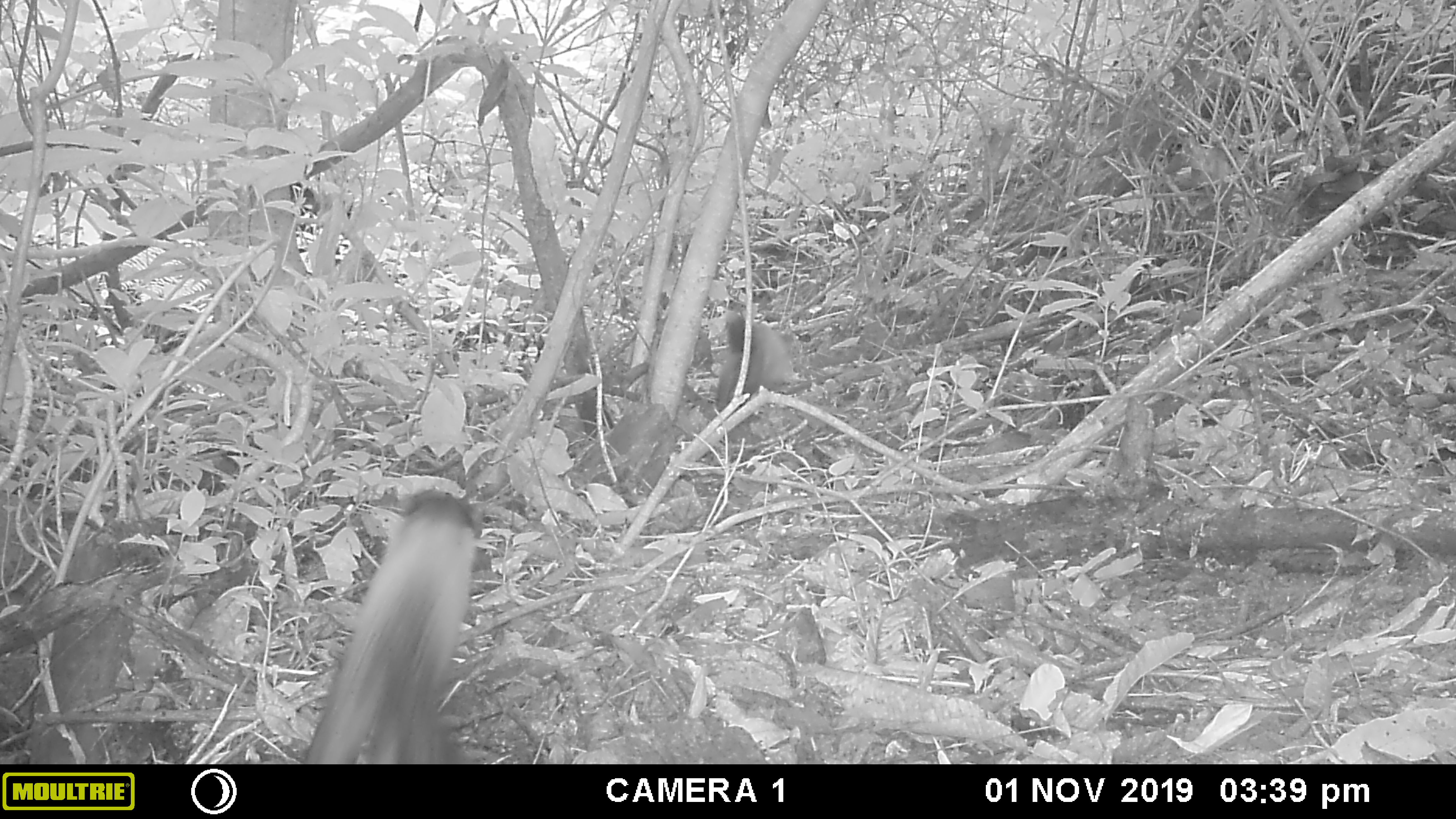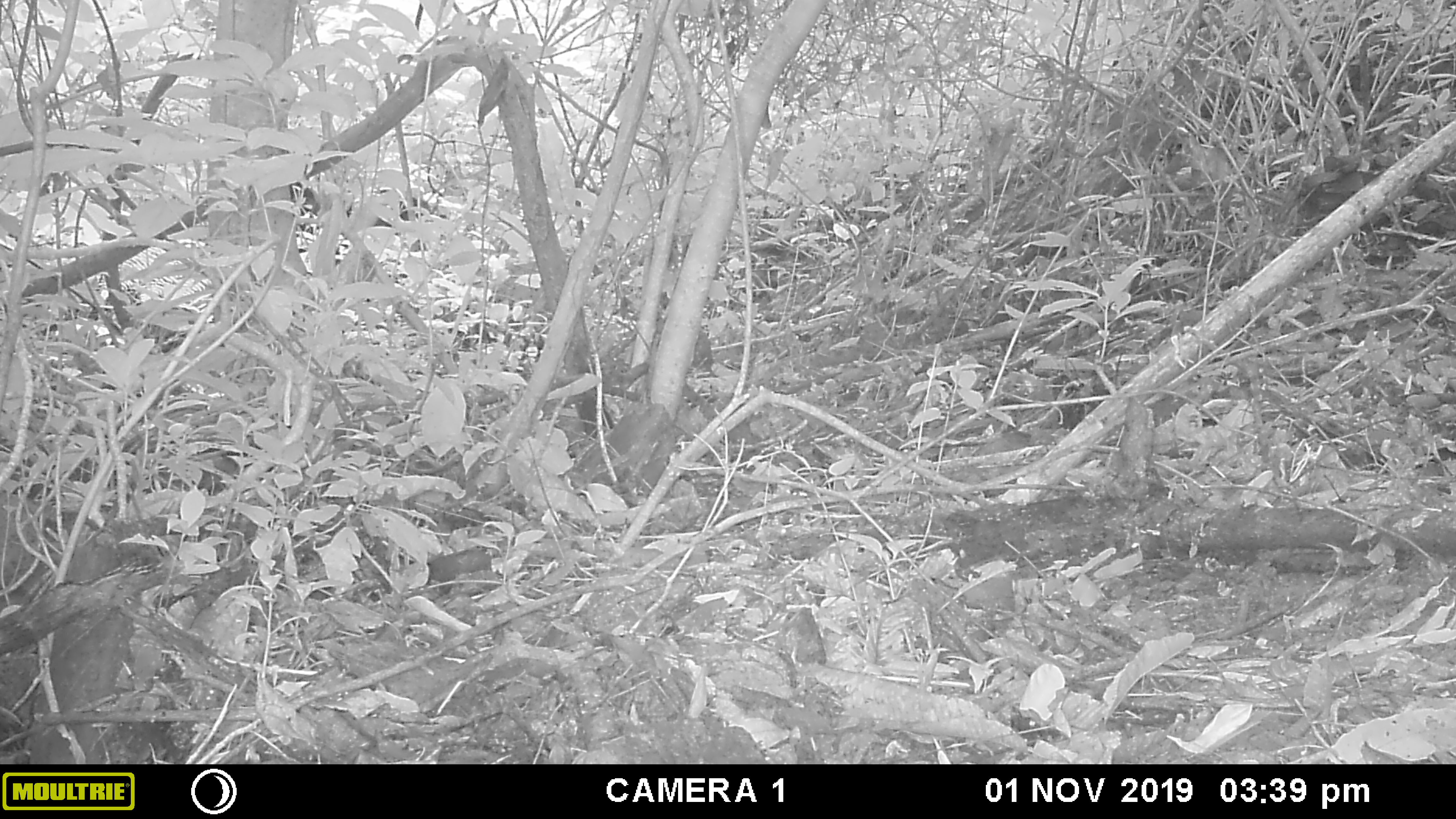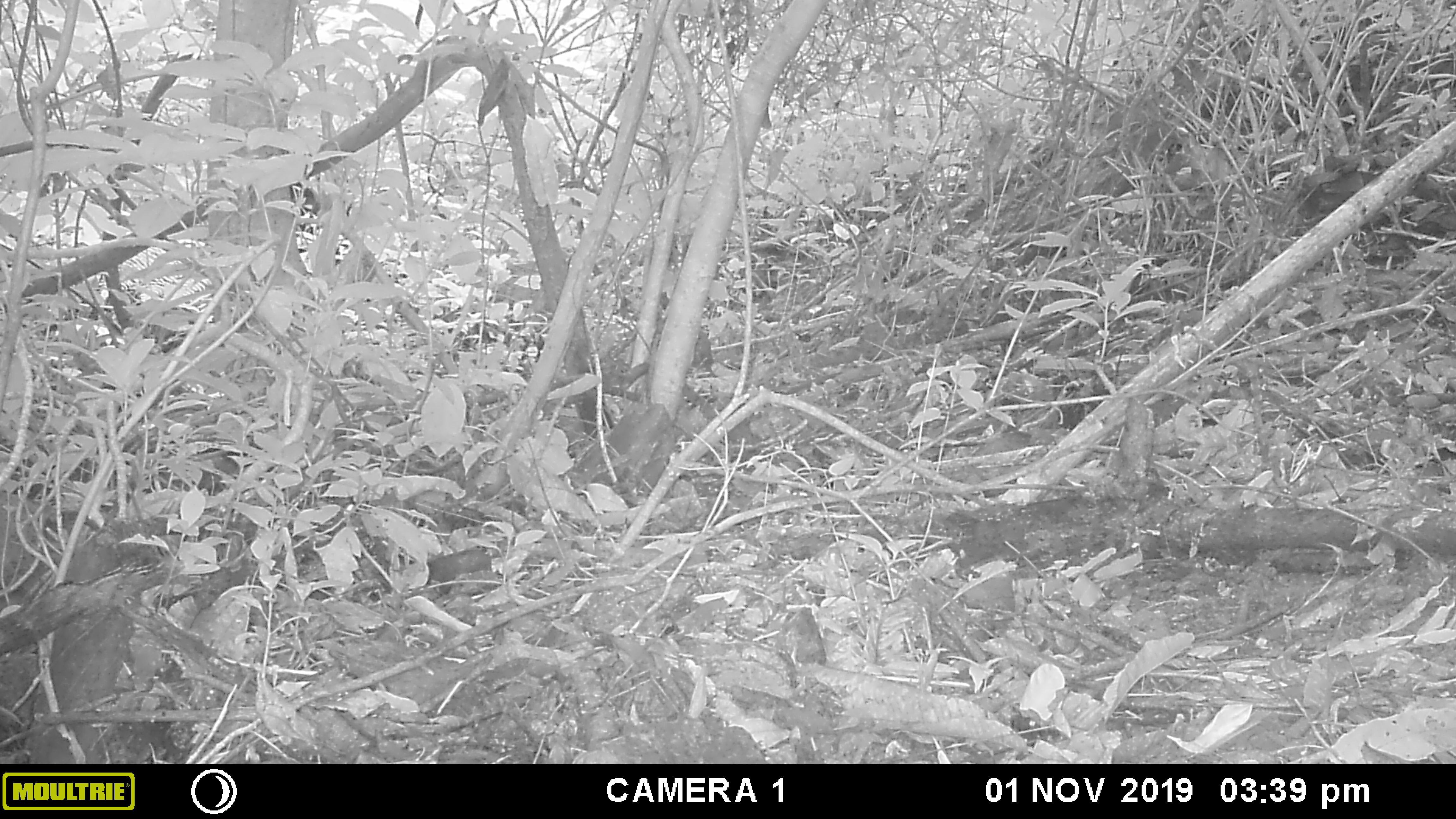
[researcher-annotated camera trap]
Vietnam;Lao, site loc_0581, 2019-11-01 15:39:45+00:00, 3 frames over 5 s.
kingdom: Animalia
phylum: Chordata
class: Mammalia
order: Carnivora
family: Mustelidae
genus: Martes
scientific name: Martes flavigula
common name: yellow-throated marten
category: yellow throated marten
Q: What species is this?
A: Yellow throated marten (yellow-throated marten) (Martes flavigula).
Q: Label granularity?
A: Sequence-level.